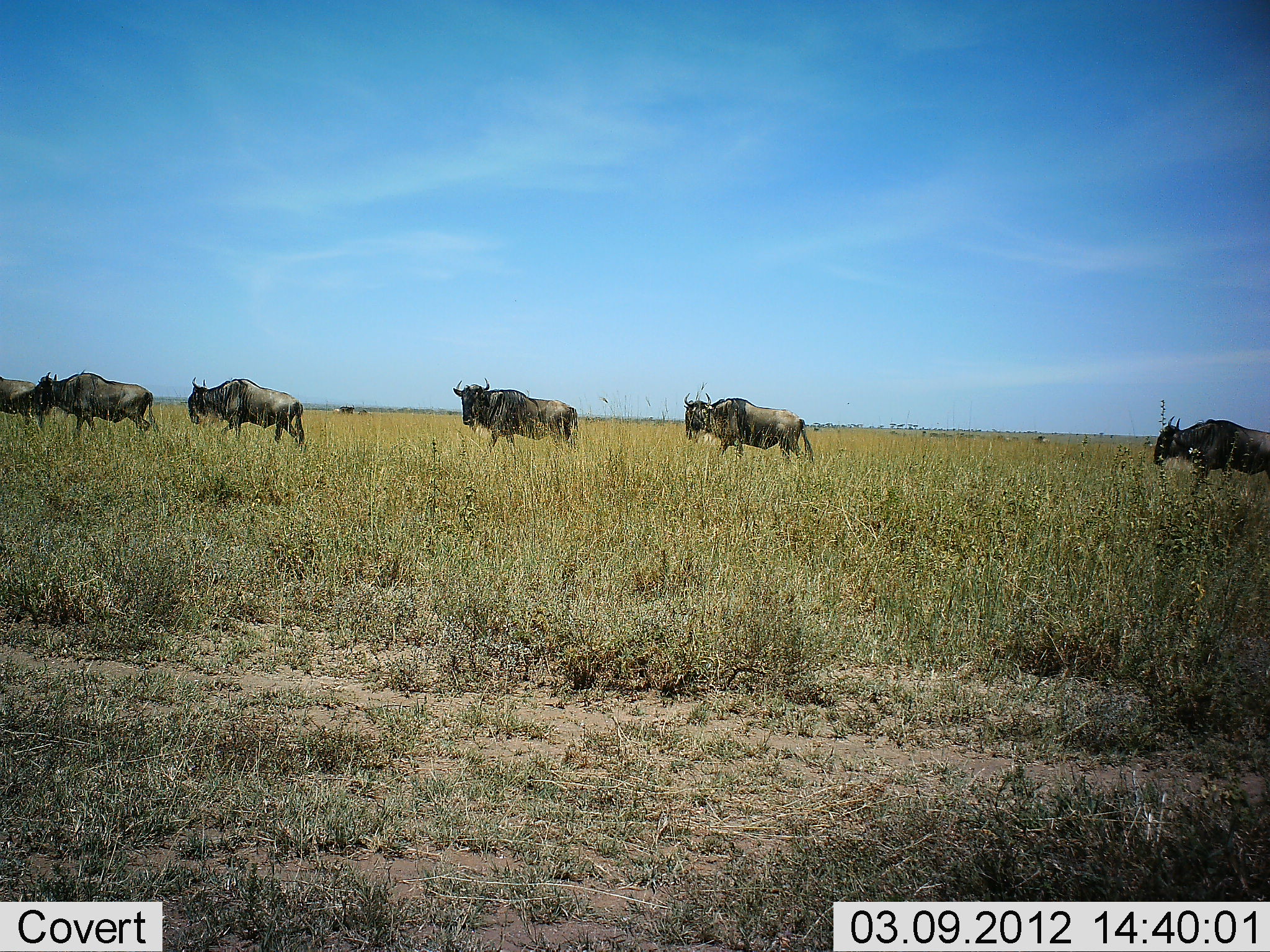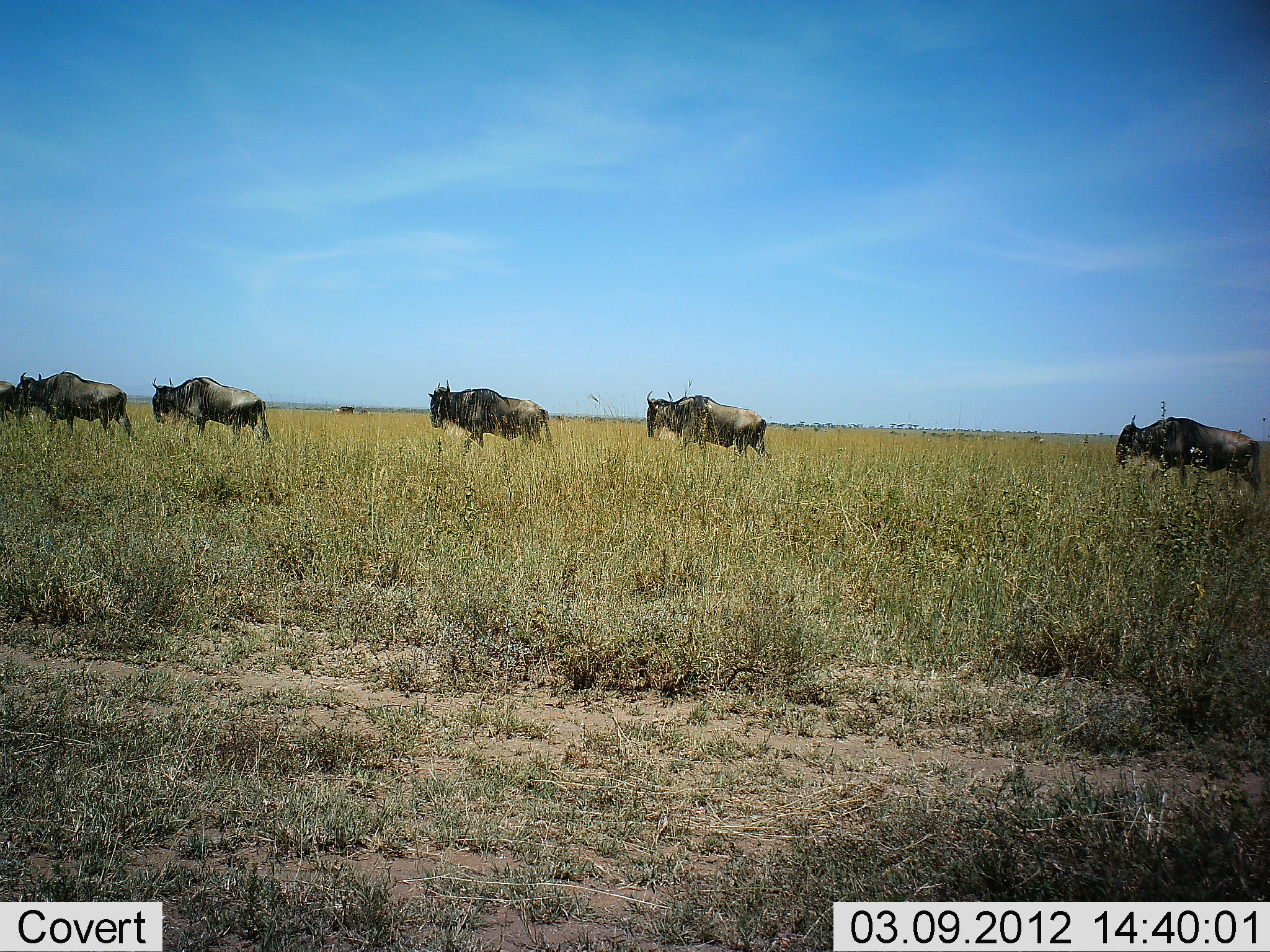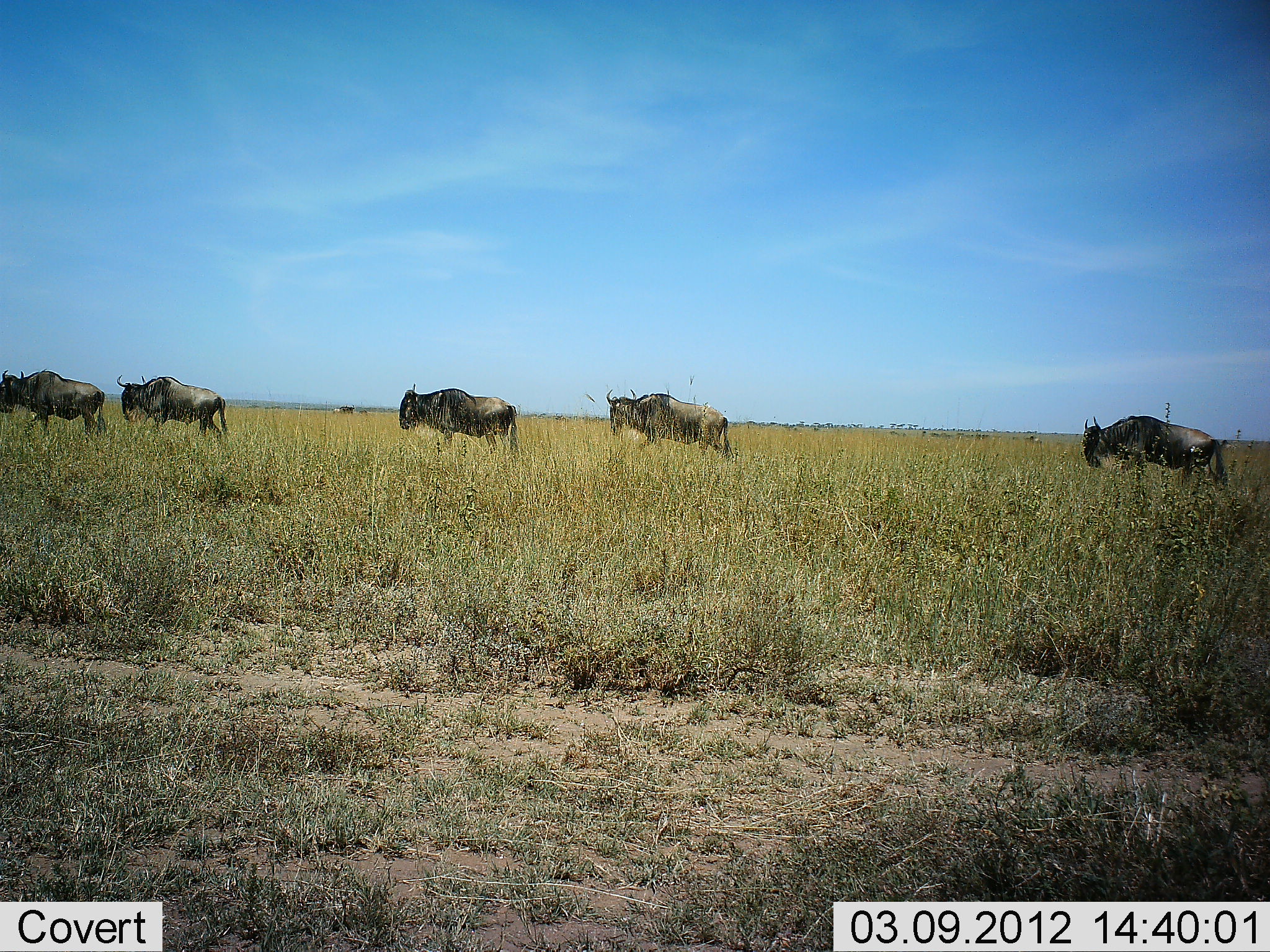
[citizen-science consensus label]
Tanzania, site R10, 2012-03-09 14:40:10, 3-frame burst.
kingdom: Animalia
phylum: Chordata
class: Mammalia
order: Artiodactyla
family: Bovidae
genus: Connochaetes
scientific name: Connochaetes taurinus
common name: blue wildebeest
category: wildebeest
Wildebeest (blue wildebeest) (Connochaetes taurinus), count 6. Behavior (volunteer vote fractions): standing 7%, resting 0%, moving 100%, interacting 0%. Young present (vote fraction): 0%. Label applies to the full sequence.